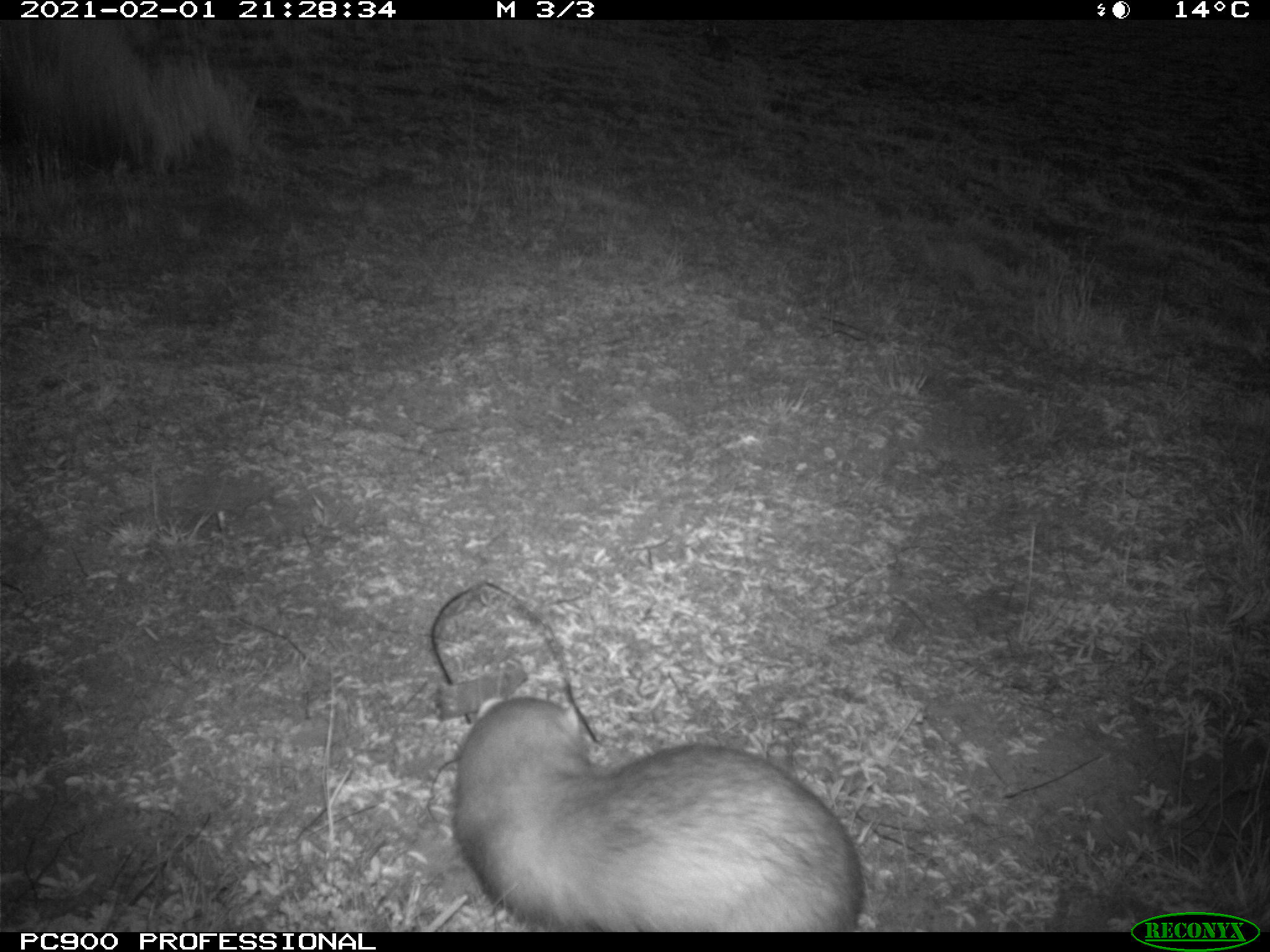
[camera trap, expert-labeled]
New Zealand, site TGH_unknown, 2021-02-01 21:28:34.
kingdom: Animalia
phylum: Chordata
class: Mammalia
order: Carnivora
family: Mustelidae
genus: Mustela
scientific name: Mustela furo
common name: ferret